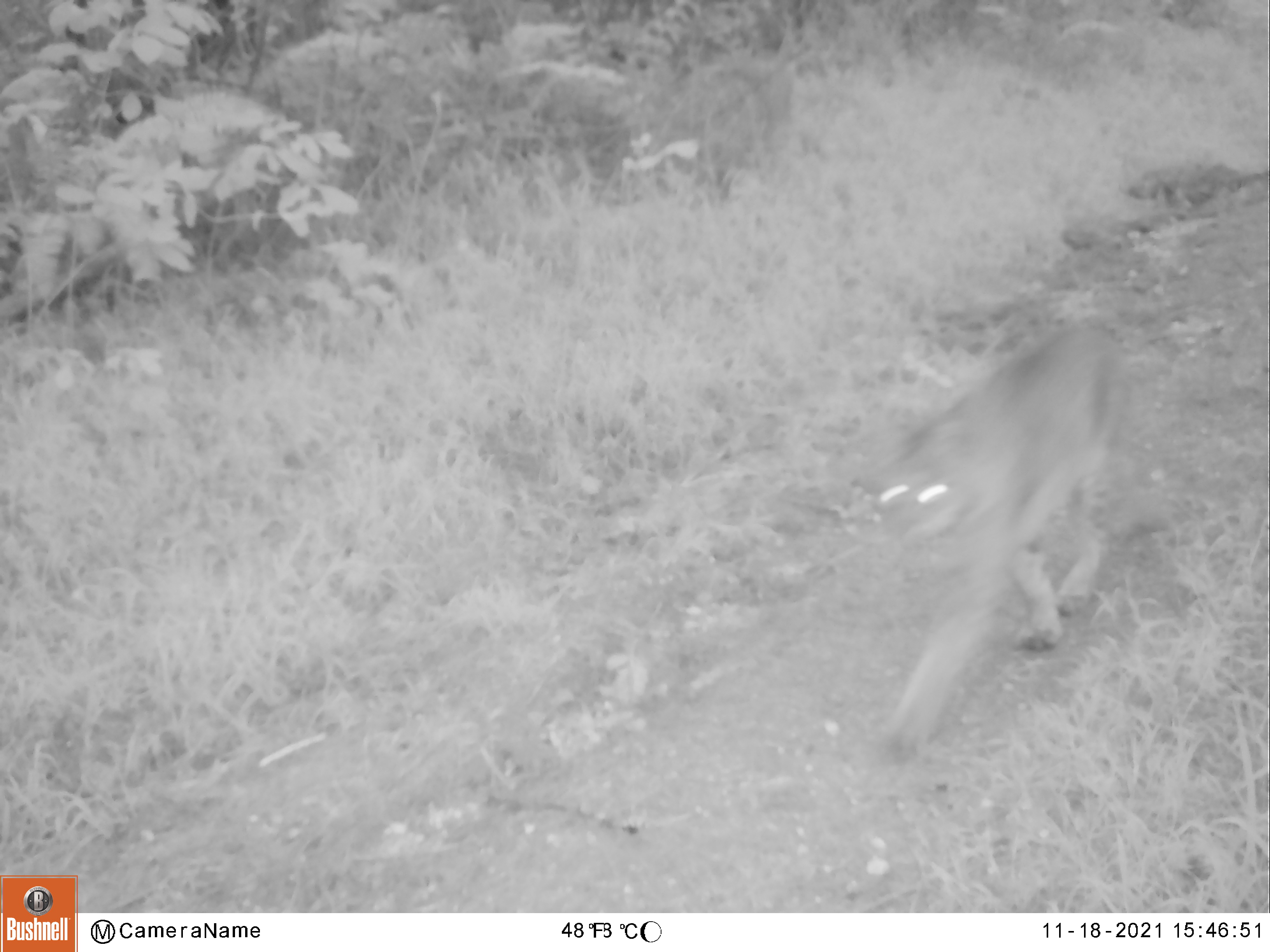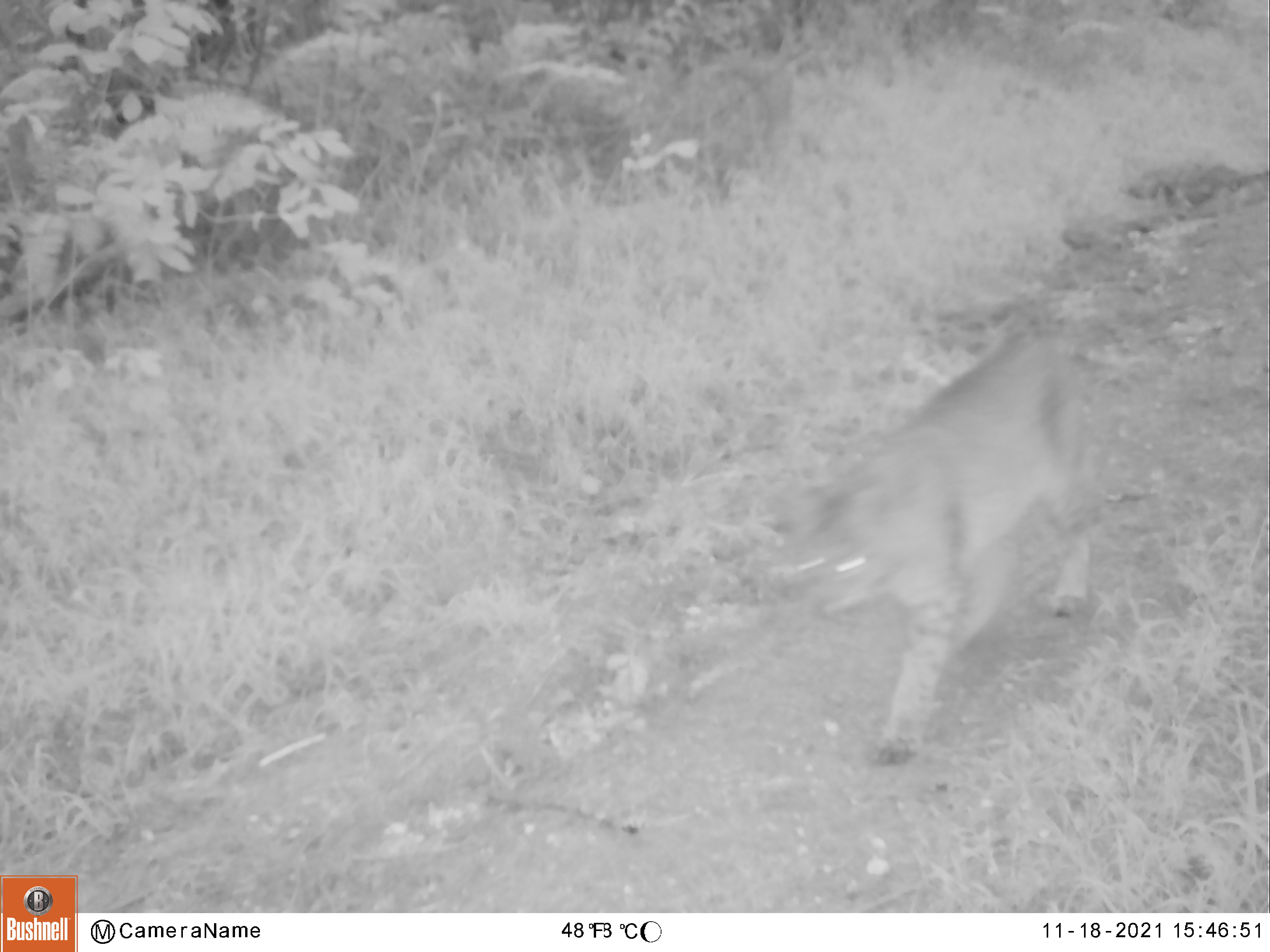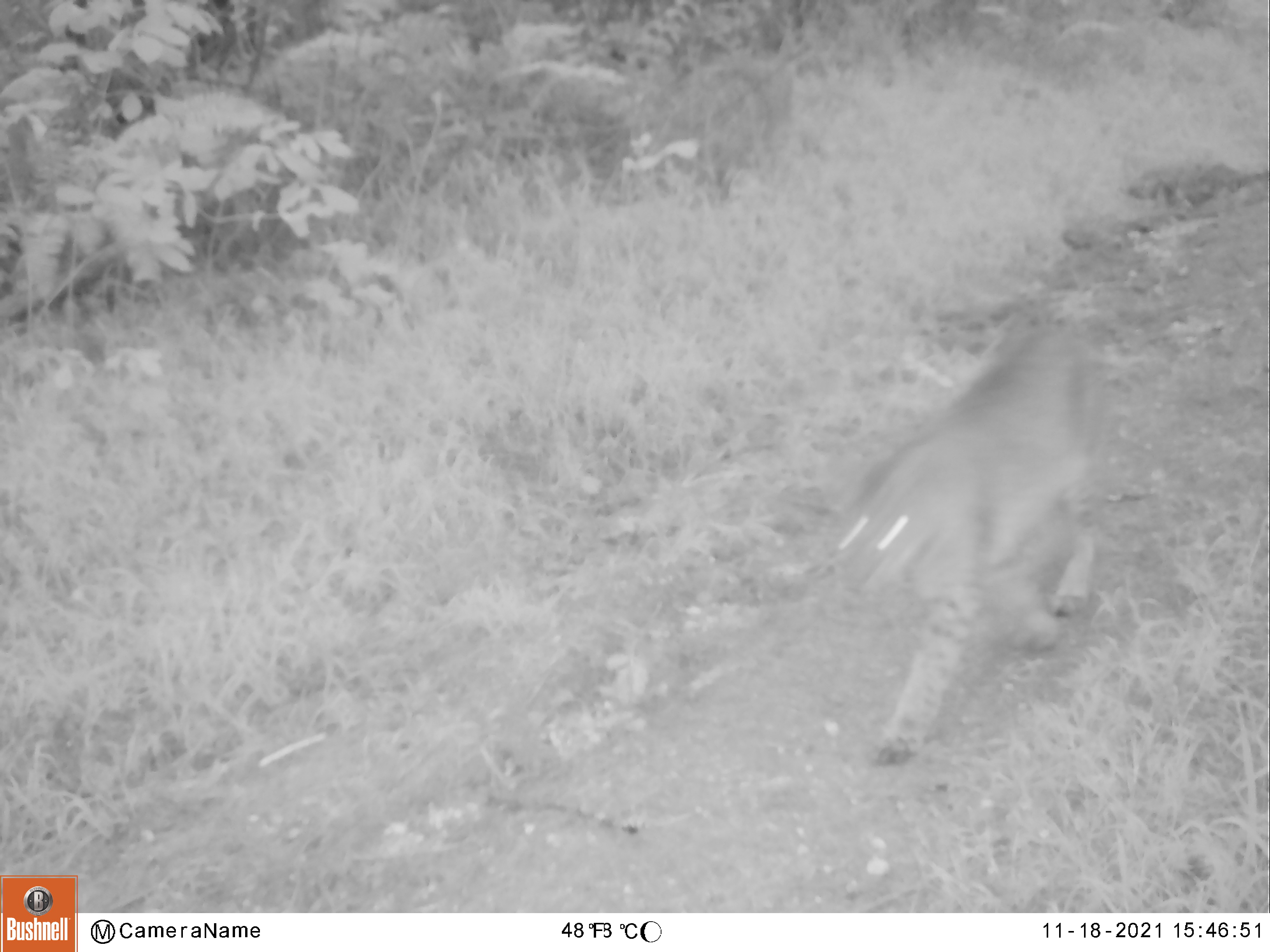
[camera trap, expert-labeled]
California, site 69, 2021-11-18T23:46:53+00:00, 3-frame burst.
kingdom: Animalia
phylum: Chordata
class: Mammalia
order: Carnivora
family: Felidae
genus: Lynx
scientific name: Lynx rufus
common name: bobcat